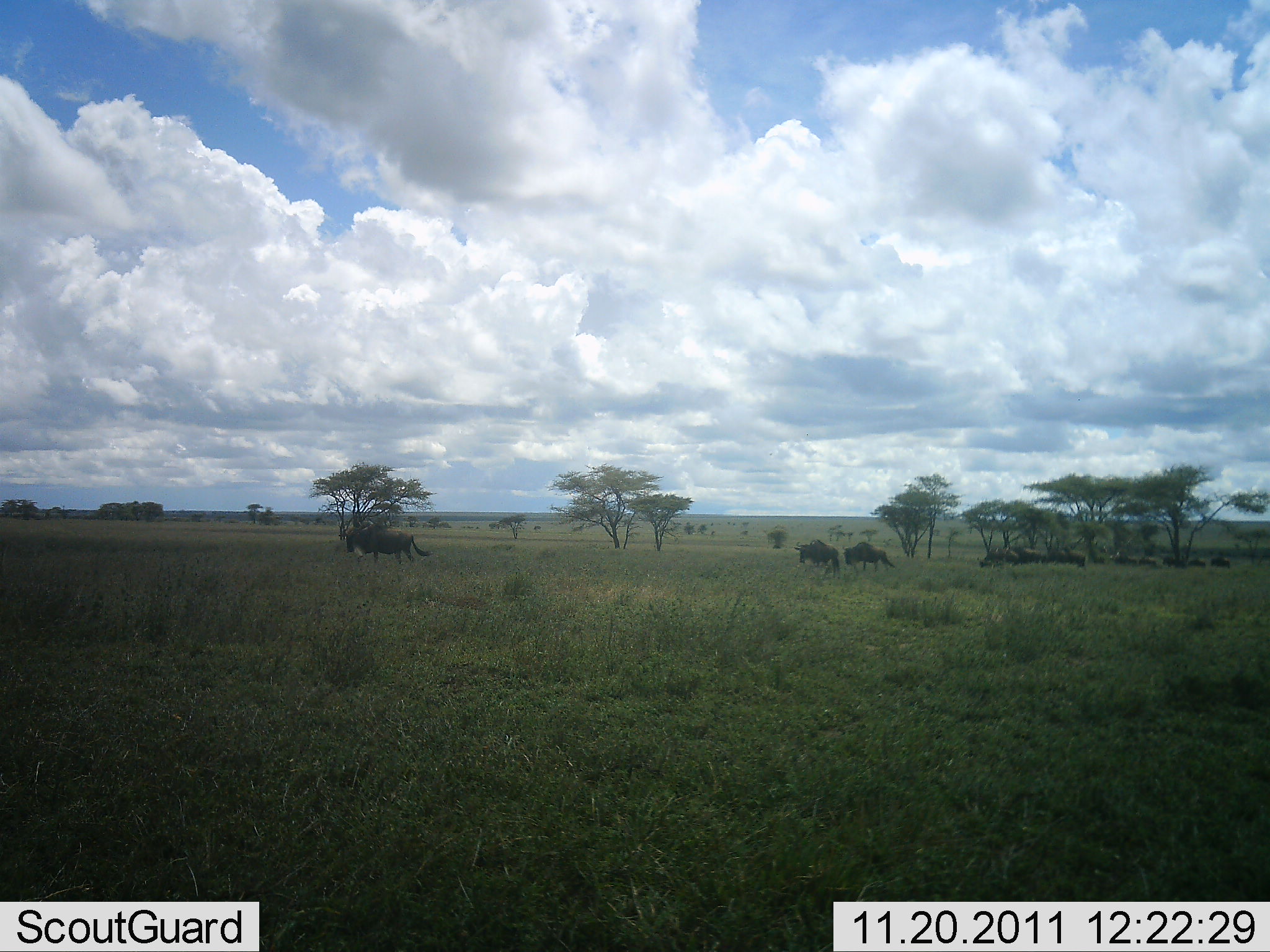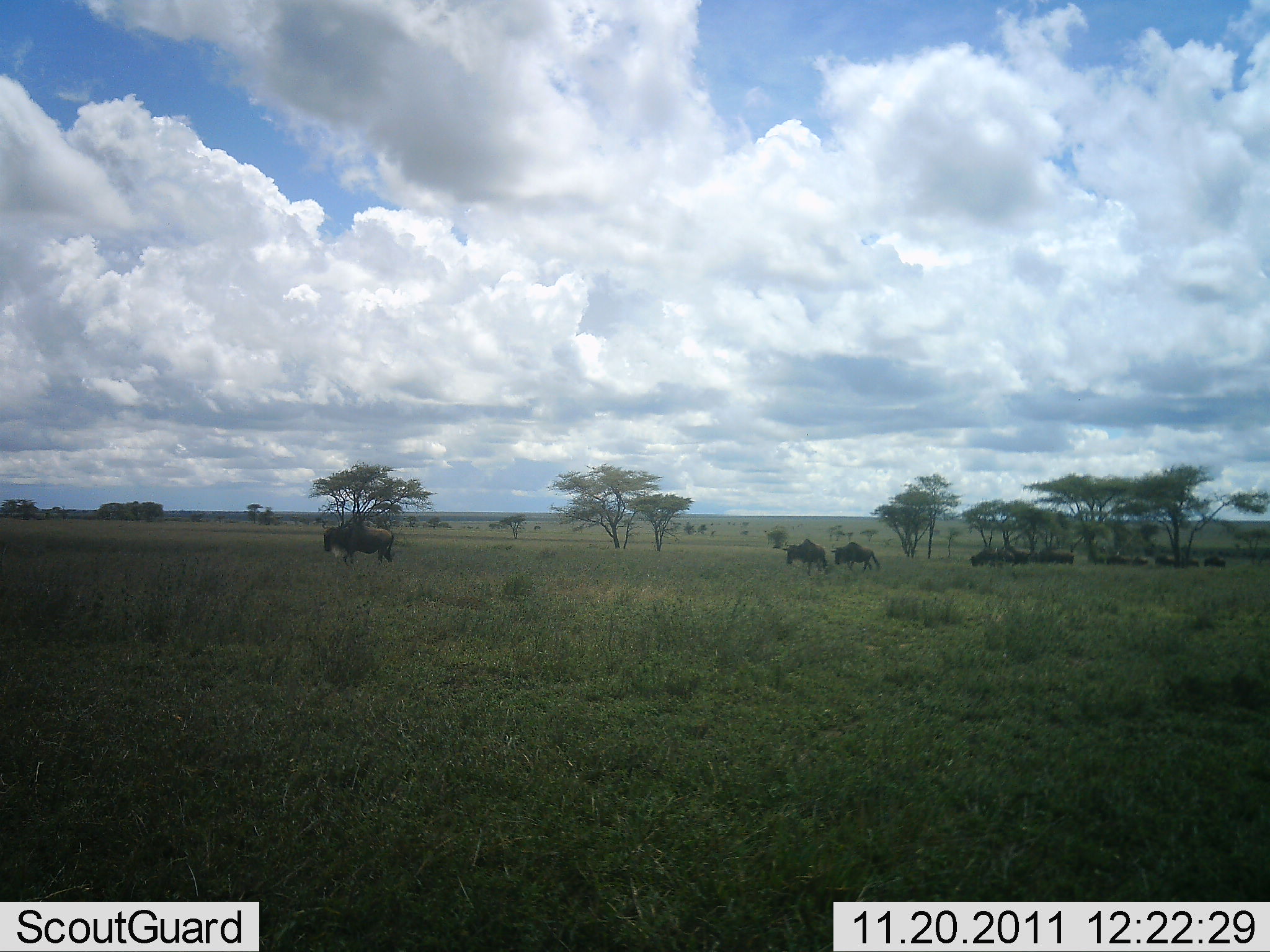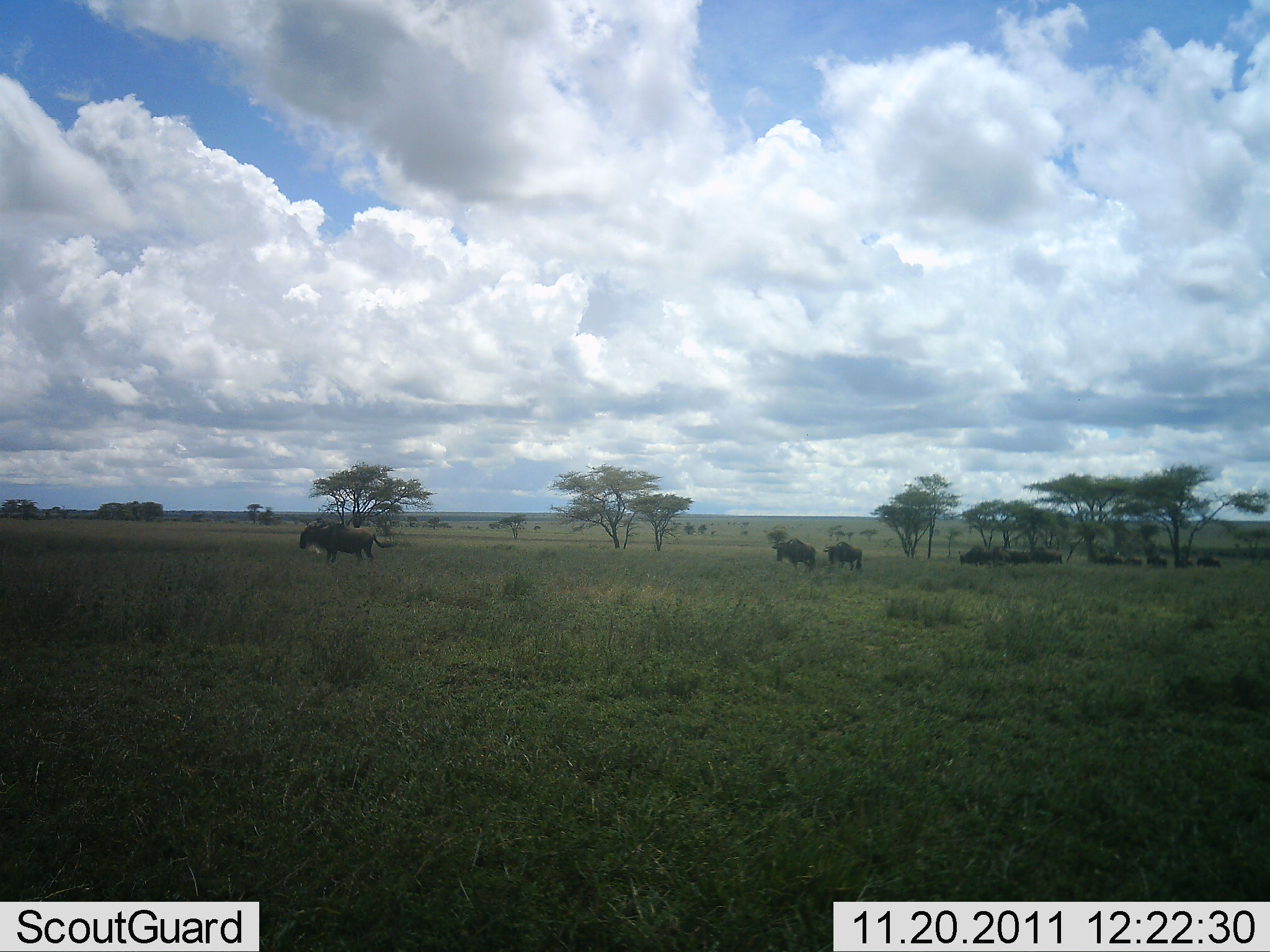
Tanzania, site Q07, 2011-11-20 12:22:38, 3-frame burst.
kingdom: Animalia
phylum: Chordata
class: Mammalia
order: Artiodactyla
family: Bovidae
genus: Connochaetes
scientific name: Connochaetes taurinus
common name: blue wildebeest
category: wildebeest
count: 11-50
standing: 8%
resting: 0%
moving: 100%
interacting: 0%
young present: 0%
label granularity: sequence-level